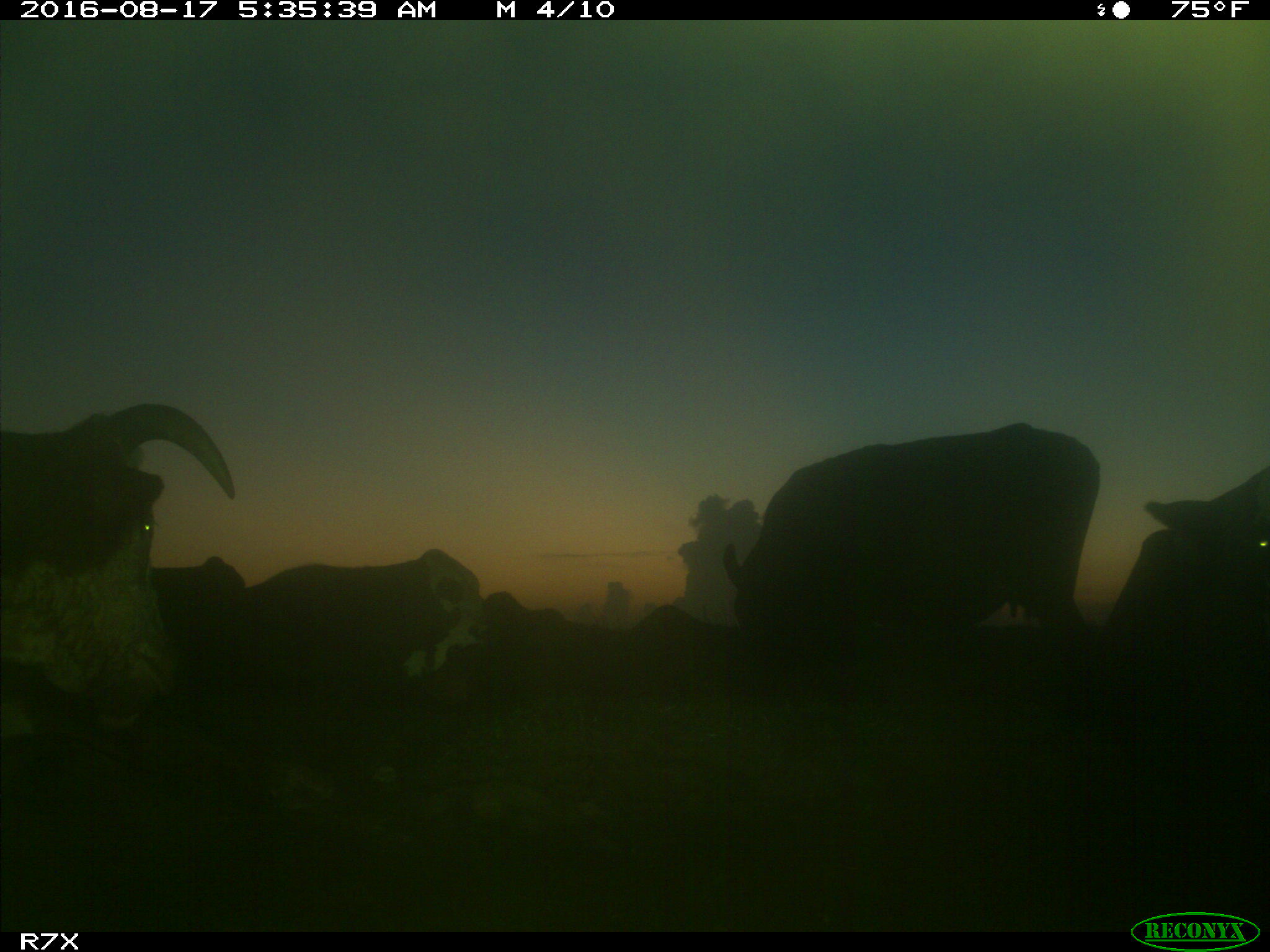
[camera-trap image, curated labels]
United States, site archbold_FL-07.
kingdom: Animalia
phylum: Chordata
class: Mammalia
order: Artiodactyla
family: Bovidae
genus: Bos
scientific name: Bos taurus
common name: domestic cow